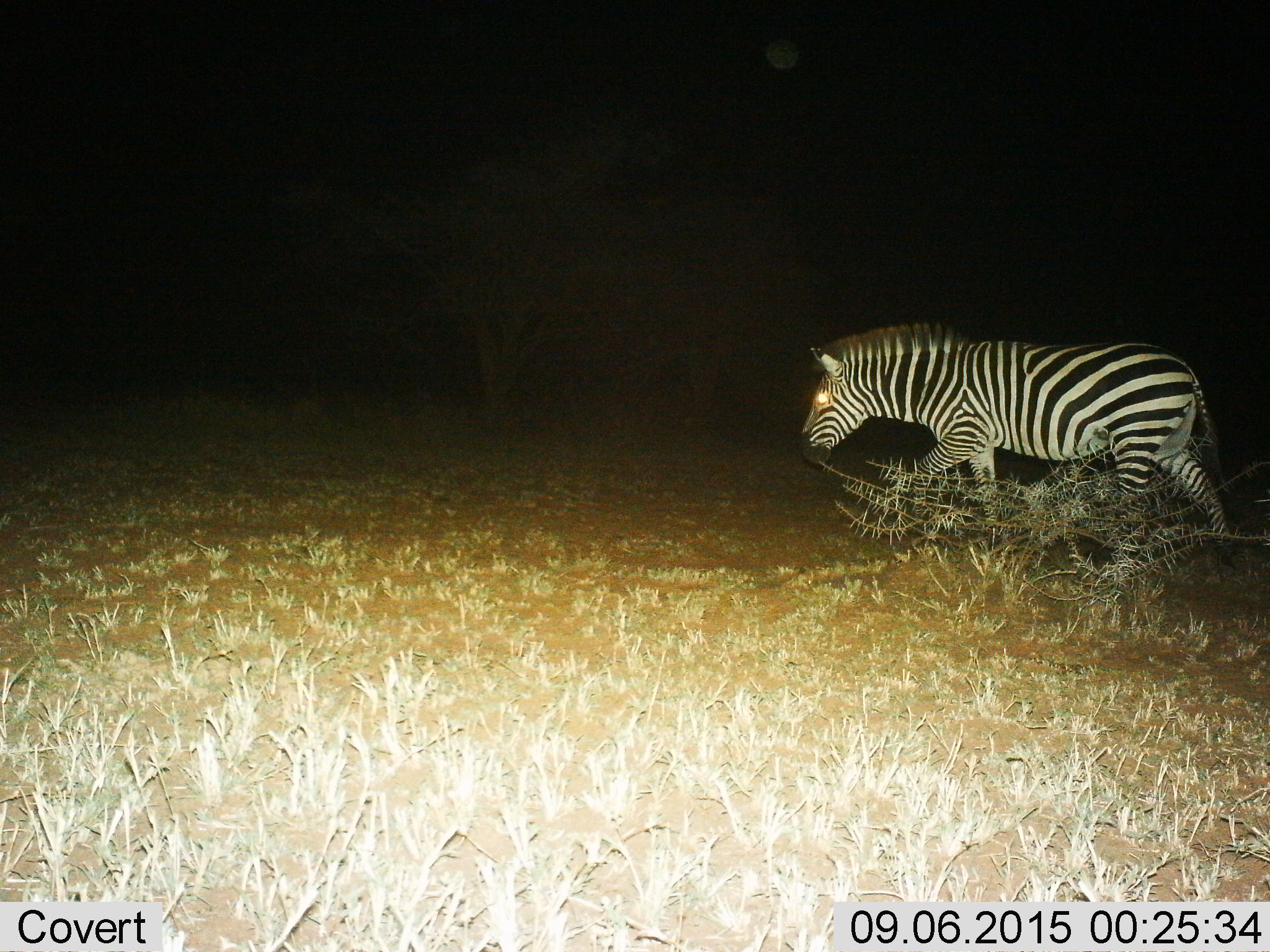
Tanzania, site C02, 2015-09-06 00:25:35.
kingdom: Animalia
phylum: Chordata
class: Mammalia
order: Perissodactyla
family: Equidae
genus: Equus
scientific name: Equus quagga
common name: plains zebra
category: zebra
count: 1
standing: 5%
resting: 0%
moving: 95%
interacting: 0%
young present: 0%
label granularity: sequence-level